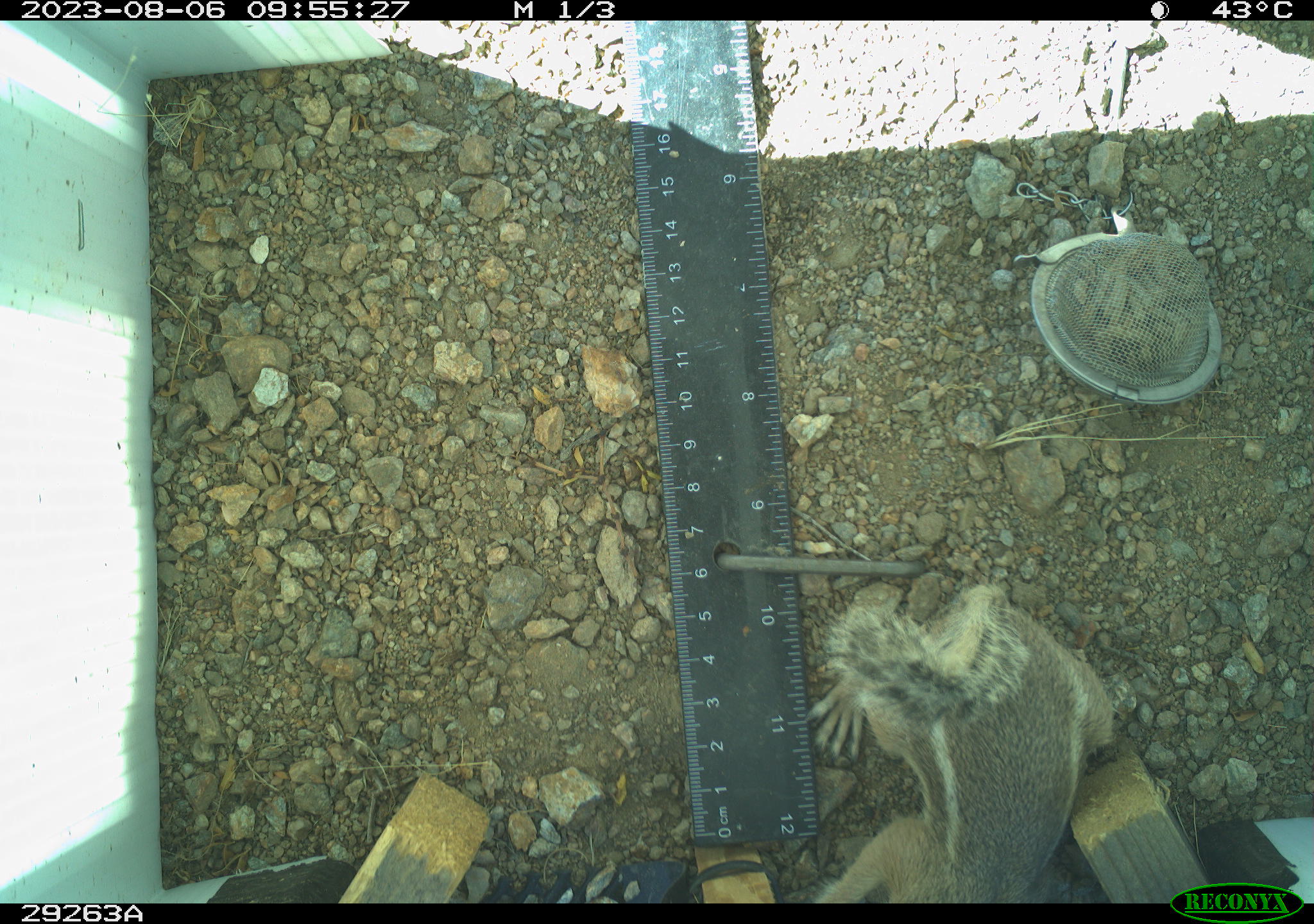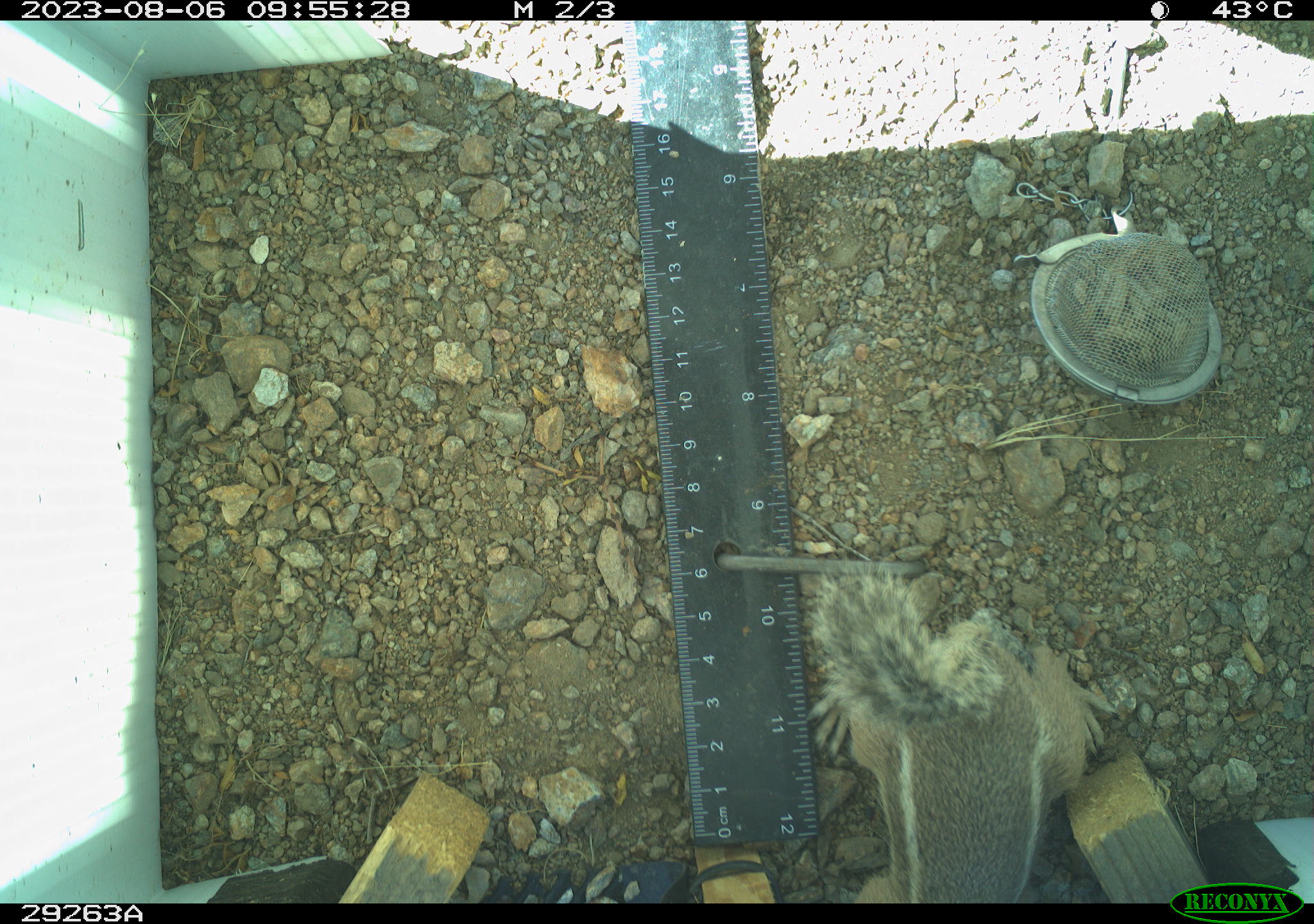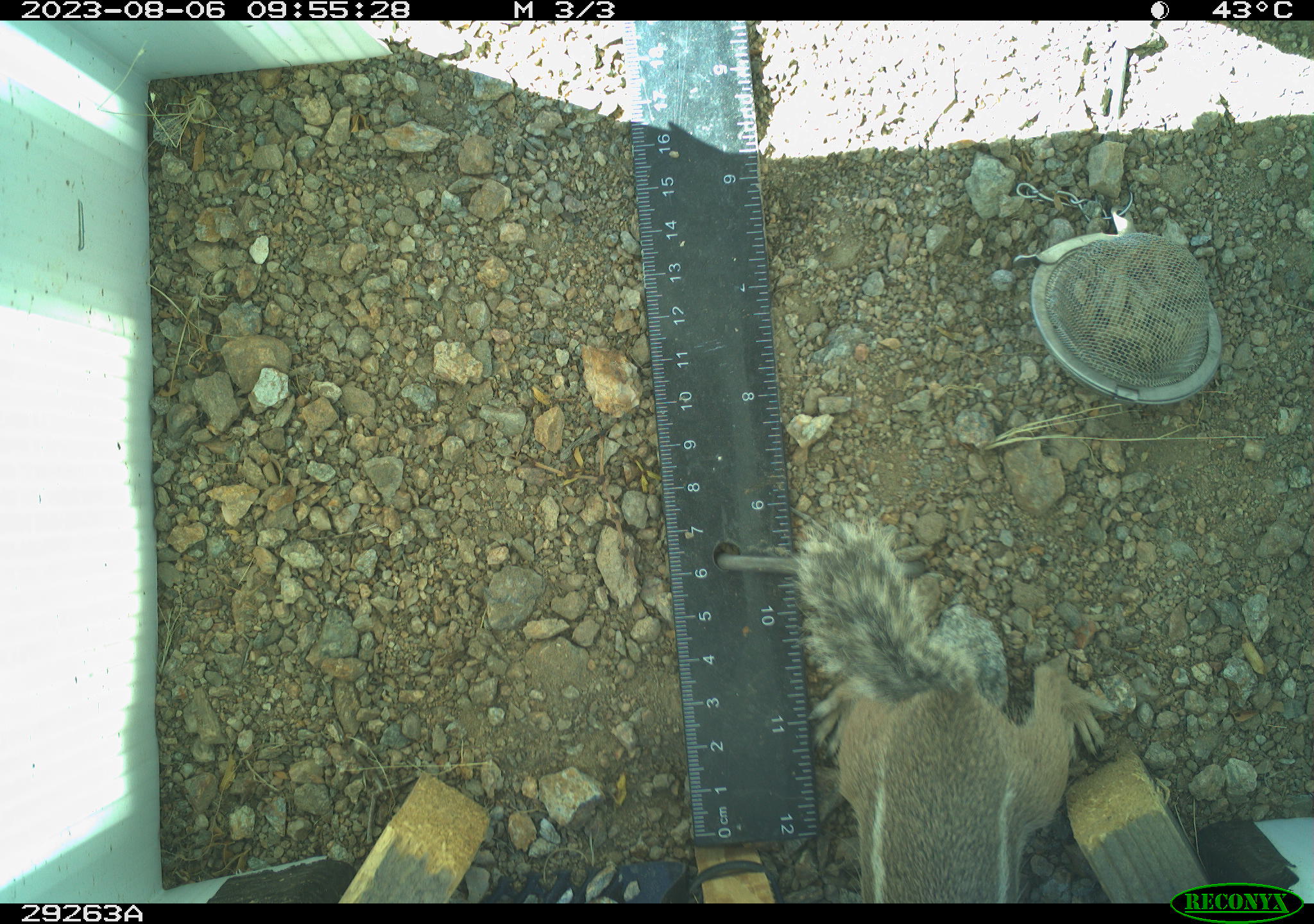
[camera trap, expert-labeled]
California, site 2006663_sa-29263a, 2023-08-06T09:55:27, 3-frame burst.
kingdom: Animalia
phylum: Chordata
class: Mammalia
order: Rodentia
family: Sciuridae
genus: Ammospermophilus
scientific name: Ammospermophilus leucurus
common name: white-tailed antelope squirrel